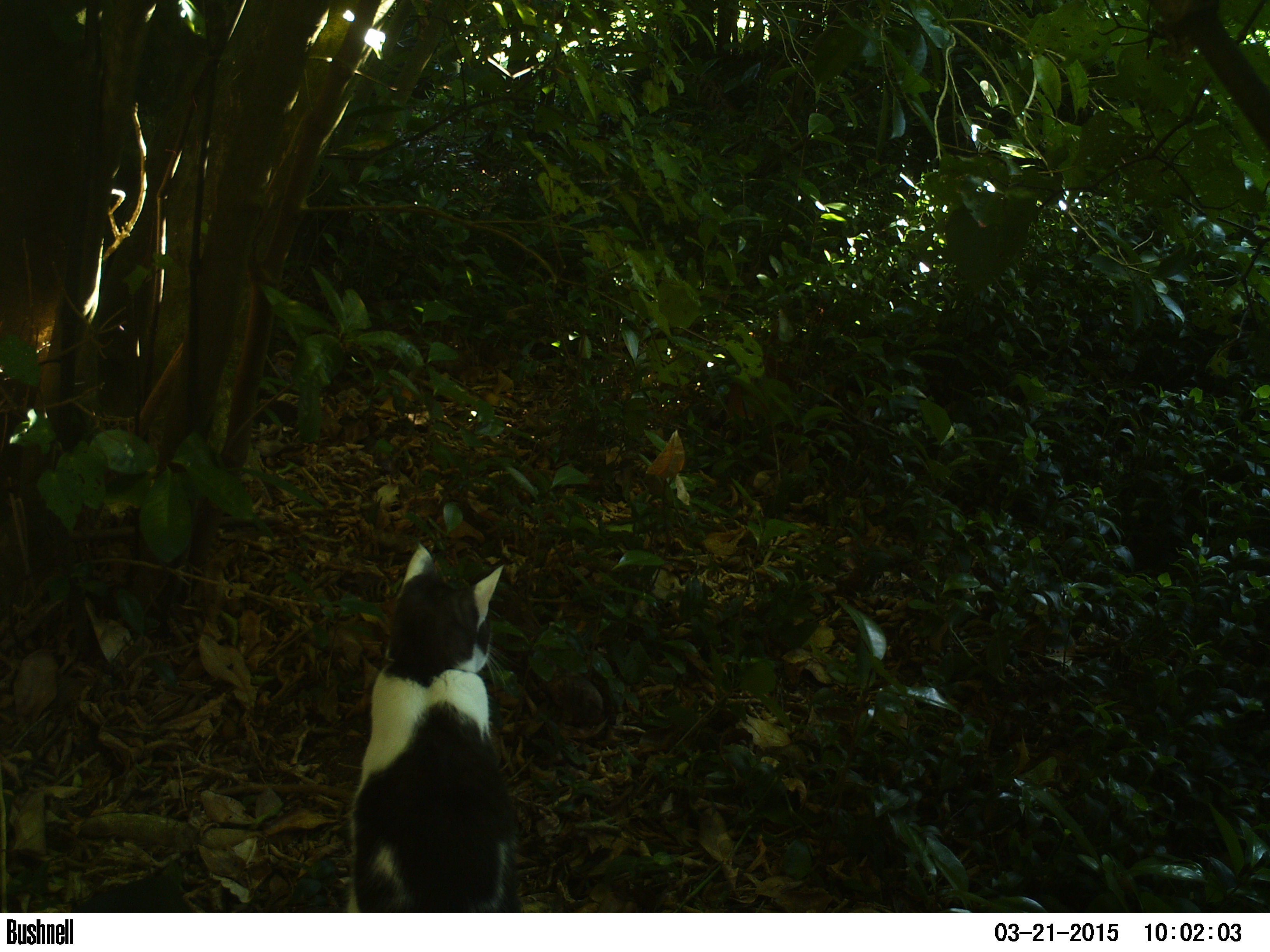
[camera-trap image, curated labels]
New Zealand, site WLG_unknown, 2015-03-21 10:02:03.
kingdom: Animalia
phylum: Chordata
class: Mammalia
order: Carnivora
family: Felidae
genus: Felis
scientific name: Felis catus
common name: domestic cat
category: cat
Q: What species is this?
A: Cat (domestic cat) (Felis catus).